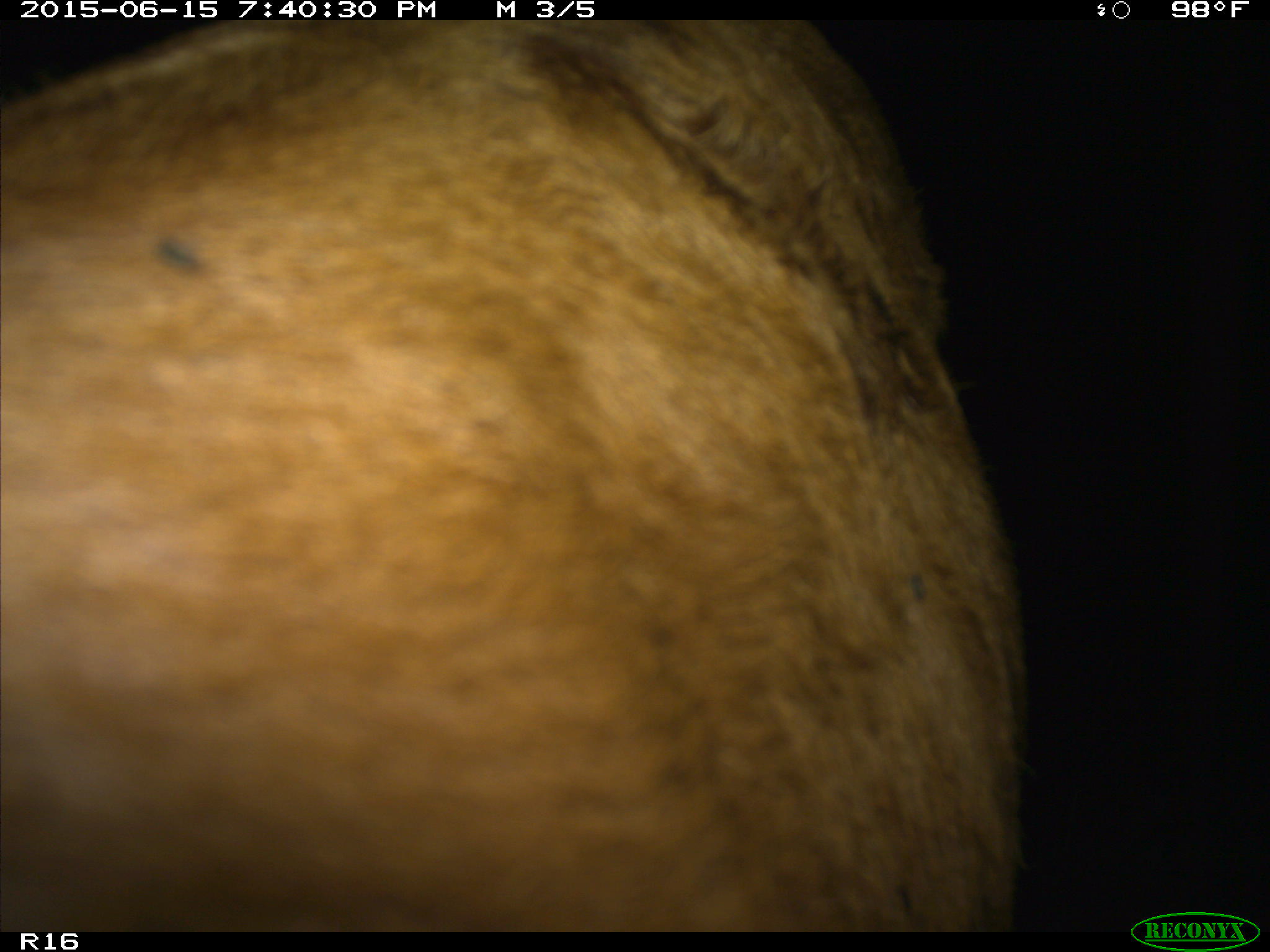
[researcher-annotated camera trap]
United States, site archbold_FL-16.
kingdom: Animalia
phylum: Chordata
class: Mammalia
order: Artiodactyla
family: Bovidae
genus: Bos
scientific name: Bos taurus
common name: domestic cow